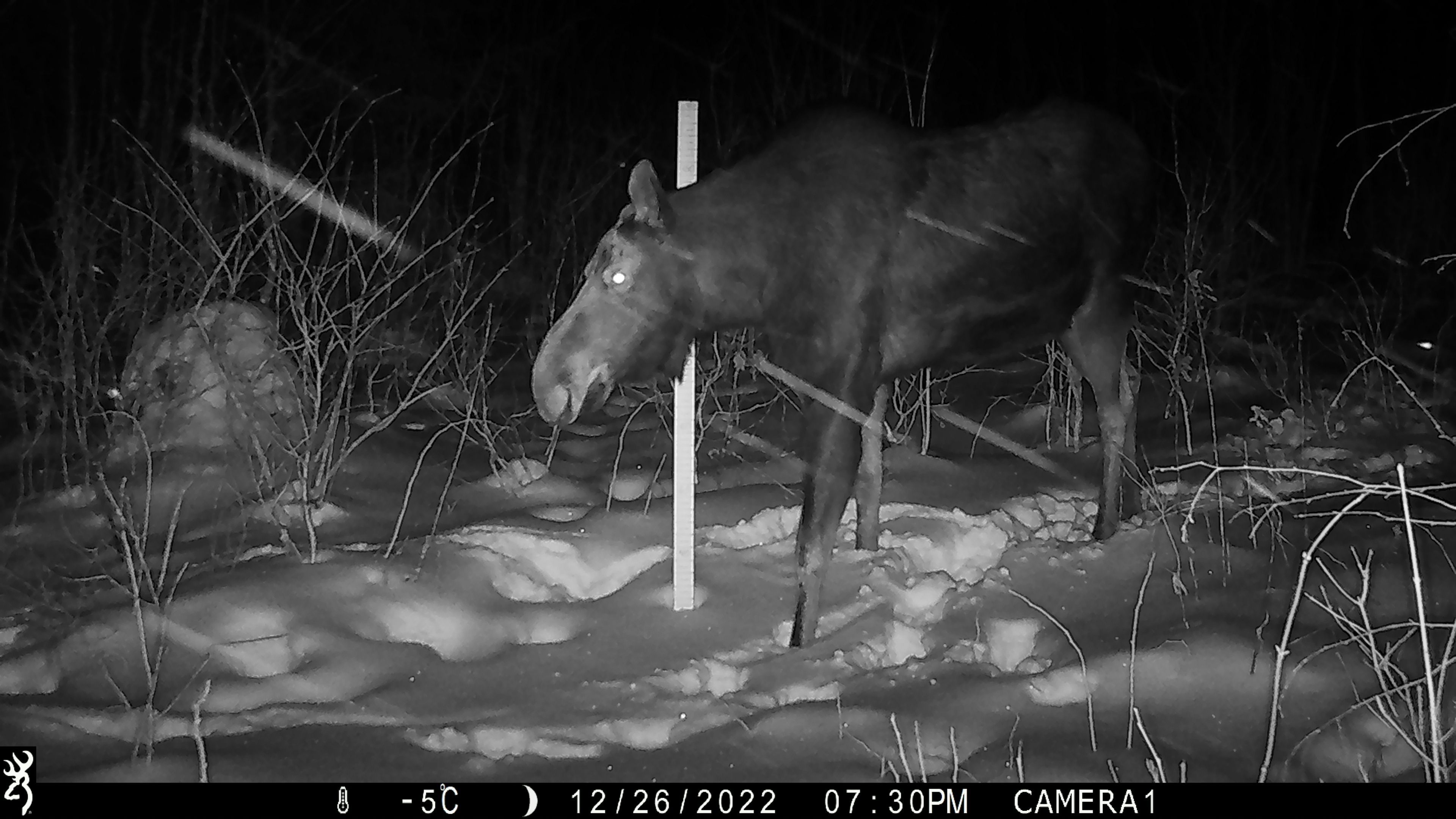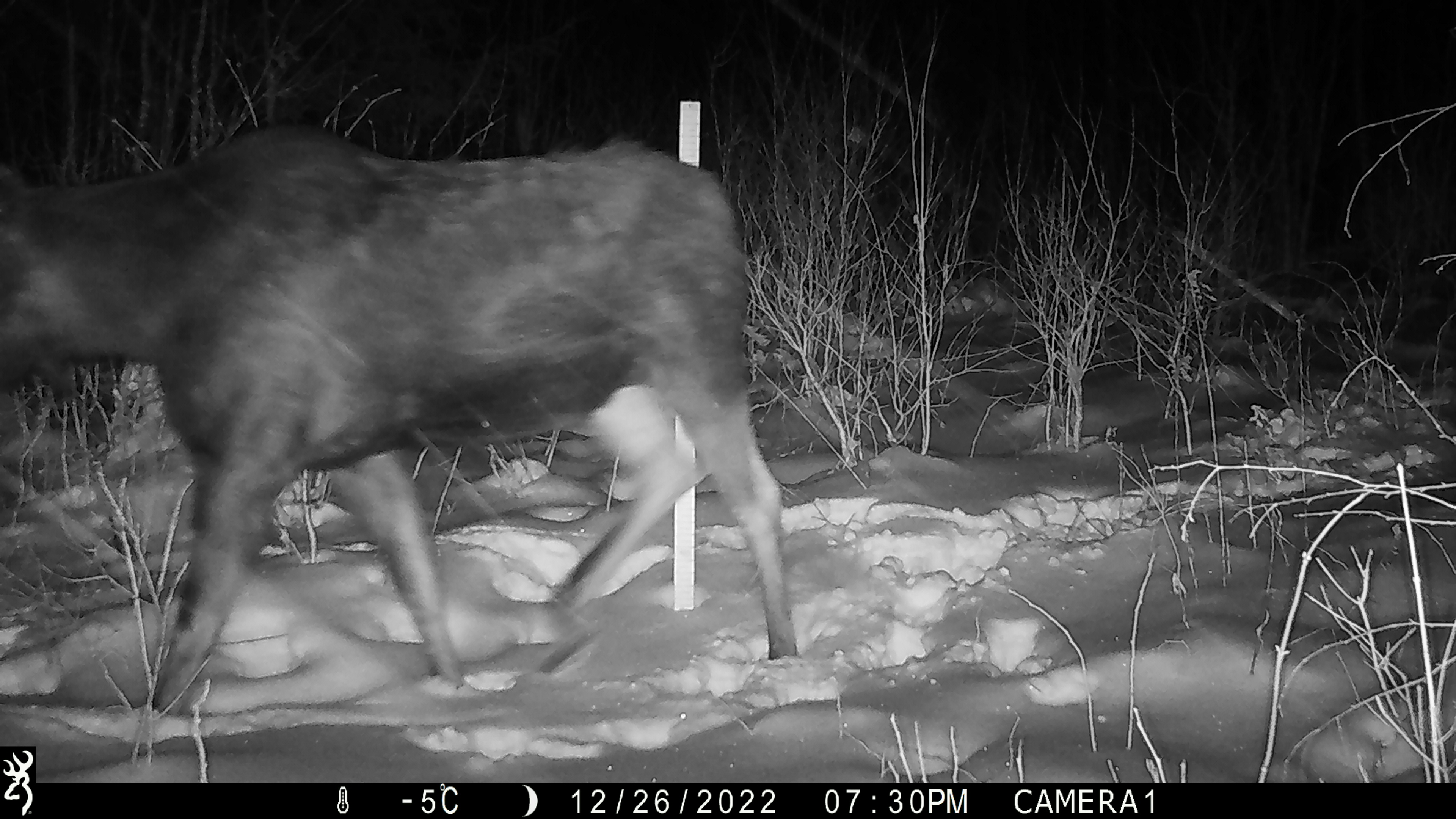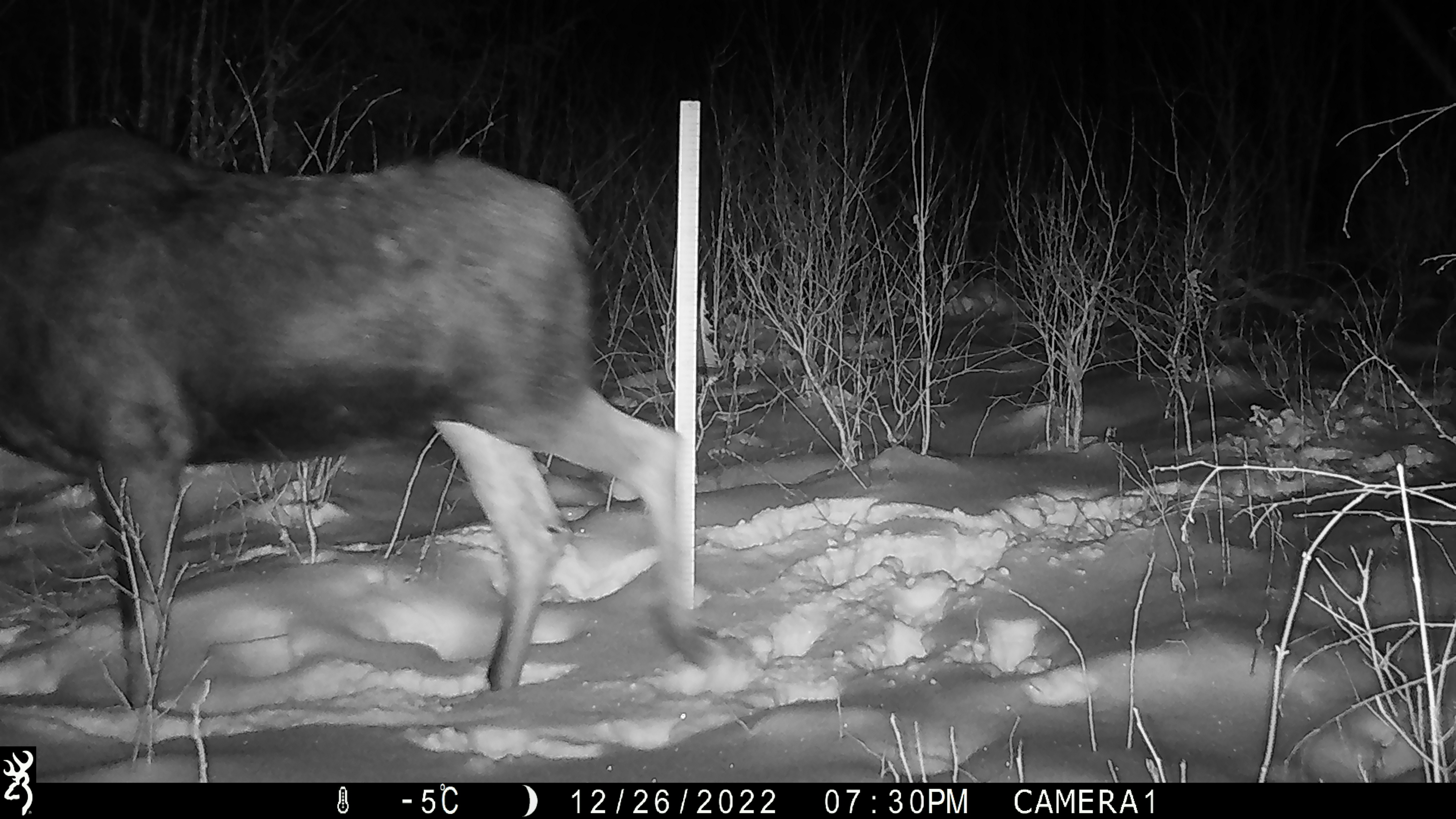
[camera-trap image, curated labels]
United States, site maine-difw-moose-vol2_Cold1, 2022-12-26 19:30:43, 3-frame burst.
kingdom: Animalia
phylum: Chordata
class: Mammalia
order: Artiodactyla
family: Cervidae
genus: Alces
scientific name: Alces alces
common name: moose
Moose (Alces alces).